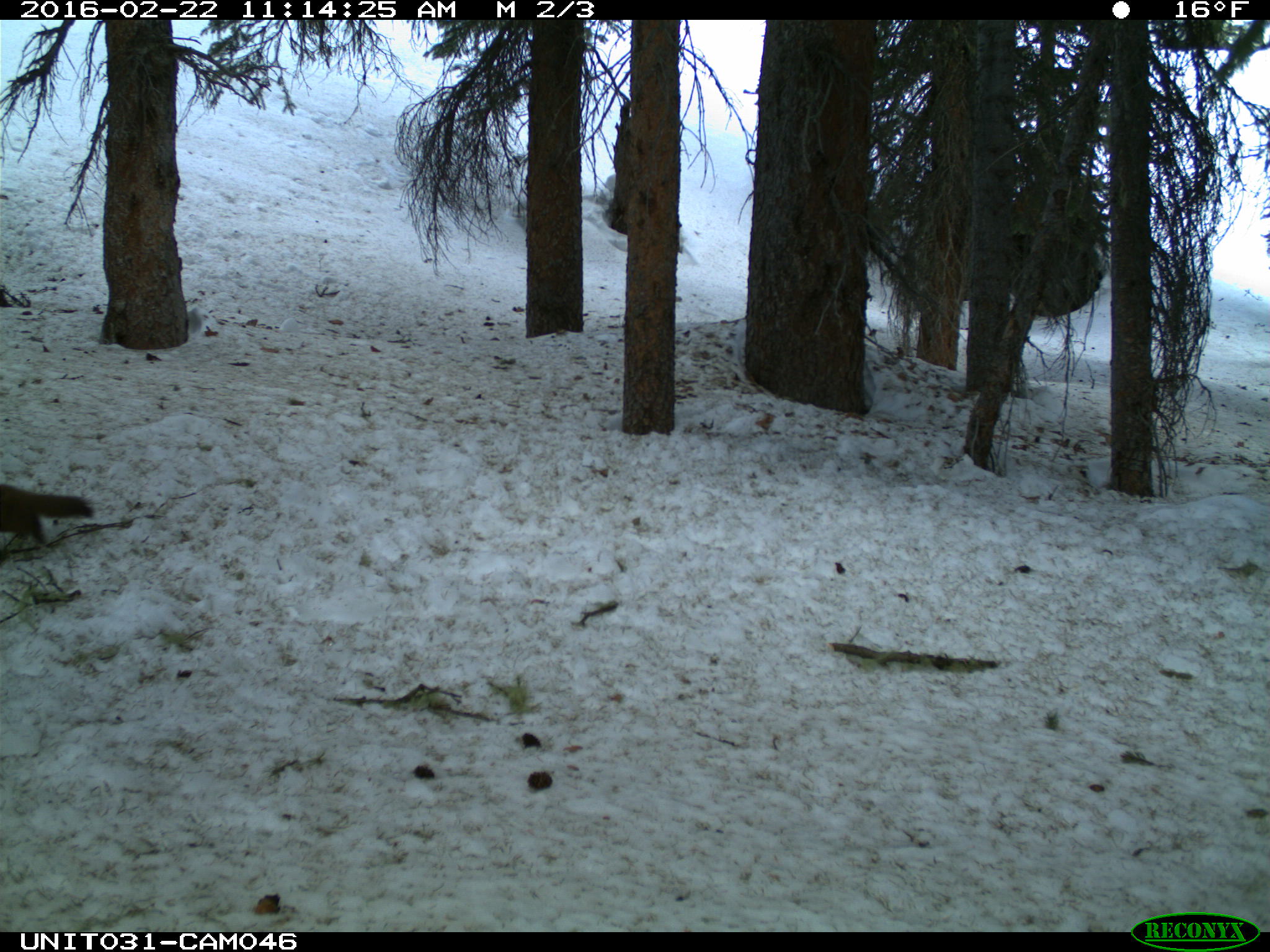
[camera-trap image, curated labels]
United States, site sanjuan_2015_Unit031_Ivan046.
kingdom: Animalia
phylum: Chordata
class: Mammalia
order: Carnivora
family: Mustelidae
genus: Martes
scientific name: Martes americana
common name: american marten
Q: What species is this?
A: Martes americana (american marten).